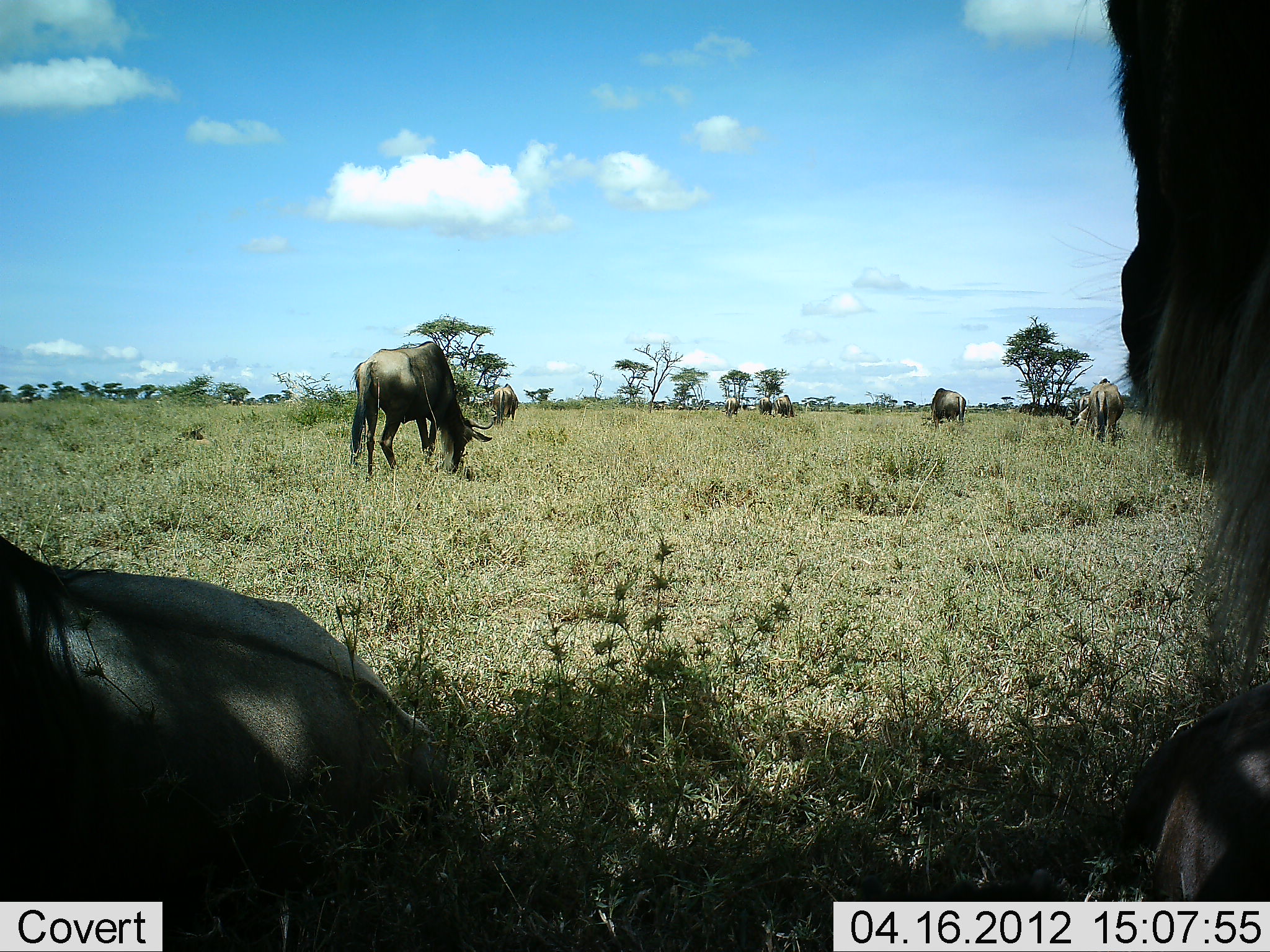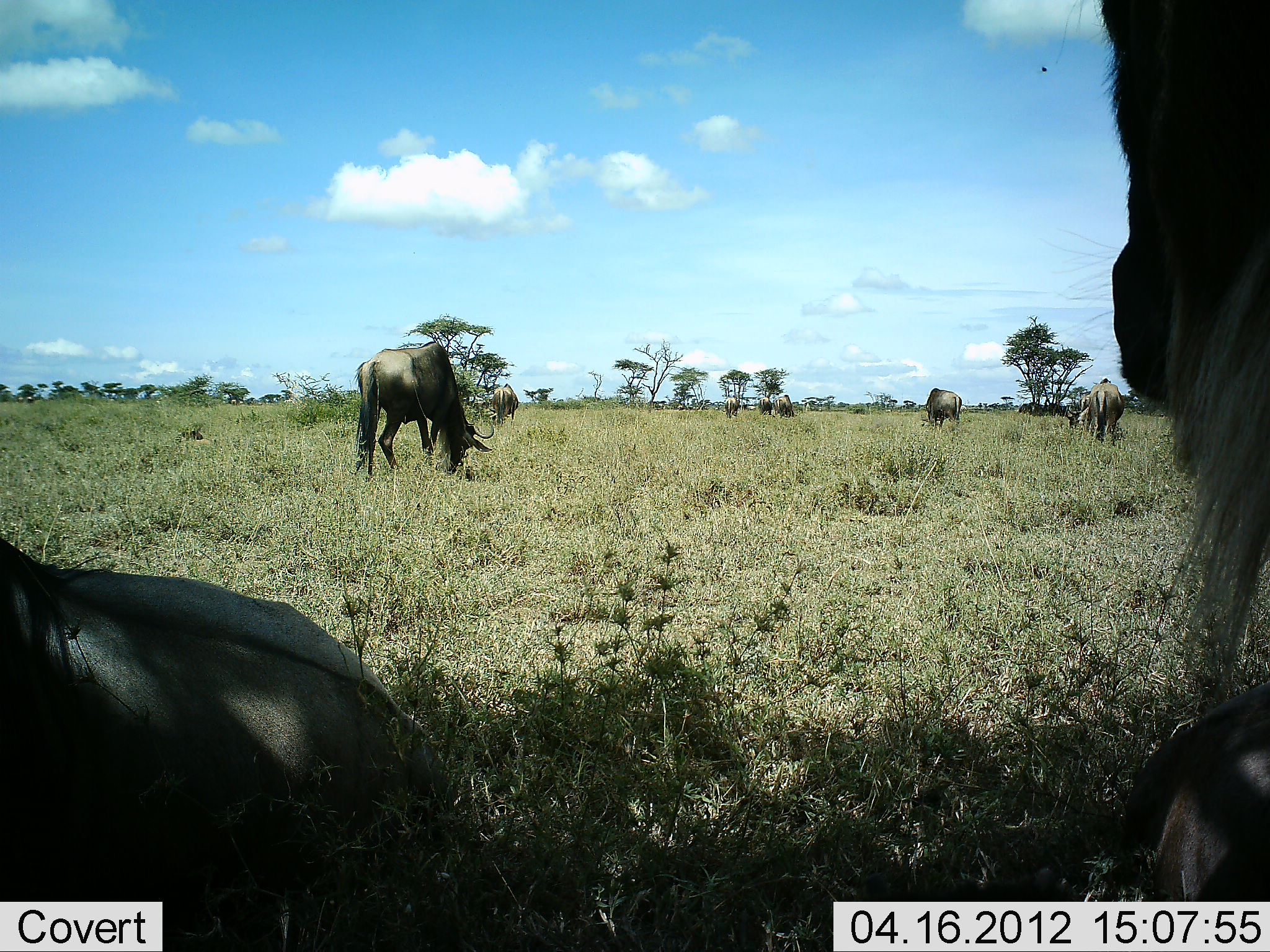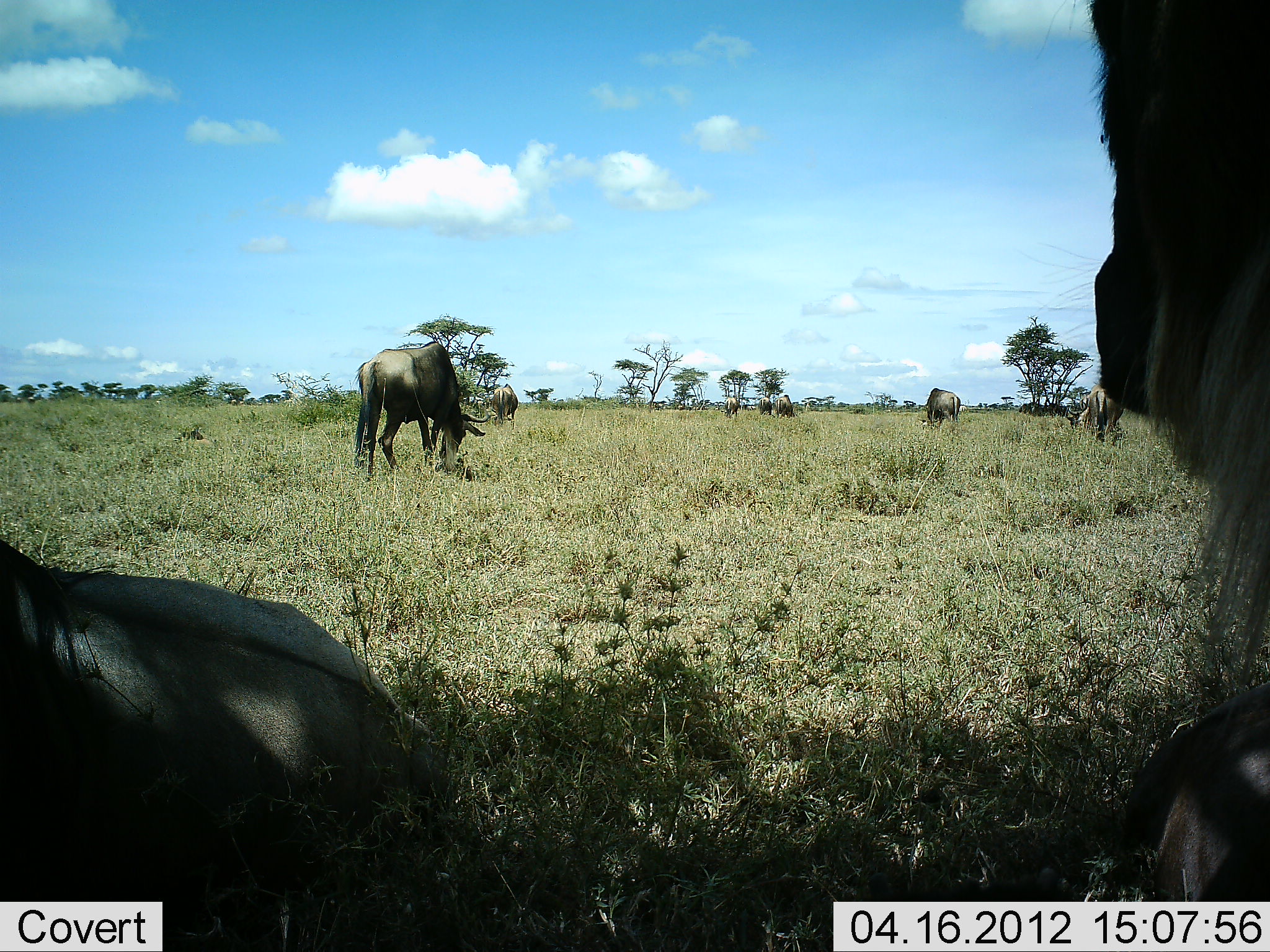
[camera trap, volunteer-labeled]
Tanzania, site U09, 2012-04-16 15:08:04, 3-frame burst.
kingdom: Animalia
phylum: Chordata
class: Mammalia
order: Artiodactyla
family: Bovidae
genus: Connochaetes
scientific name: Connochaetes taurinus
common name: blue wildebeest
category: wildebeest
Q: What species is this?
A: Wildebeest (blue wildebeest) (Connochaetes taurinus).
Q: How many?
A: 8.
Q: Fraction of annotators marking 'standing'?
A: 62%.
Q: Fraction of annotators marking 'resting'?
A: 81%.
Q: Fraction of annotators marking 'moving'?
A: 6%.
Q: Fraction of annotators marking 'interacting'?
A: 6%.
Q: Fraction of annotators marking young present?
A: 0%.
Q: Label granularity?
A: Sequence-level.